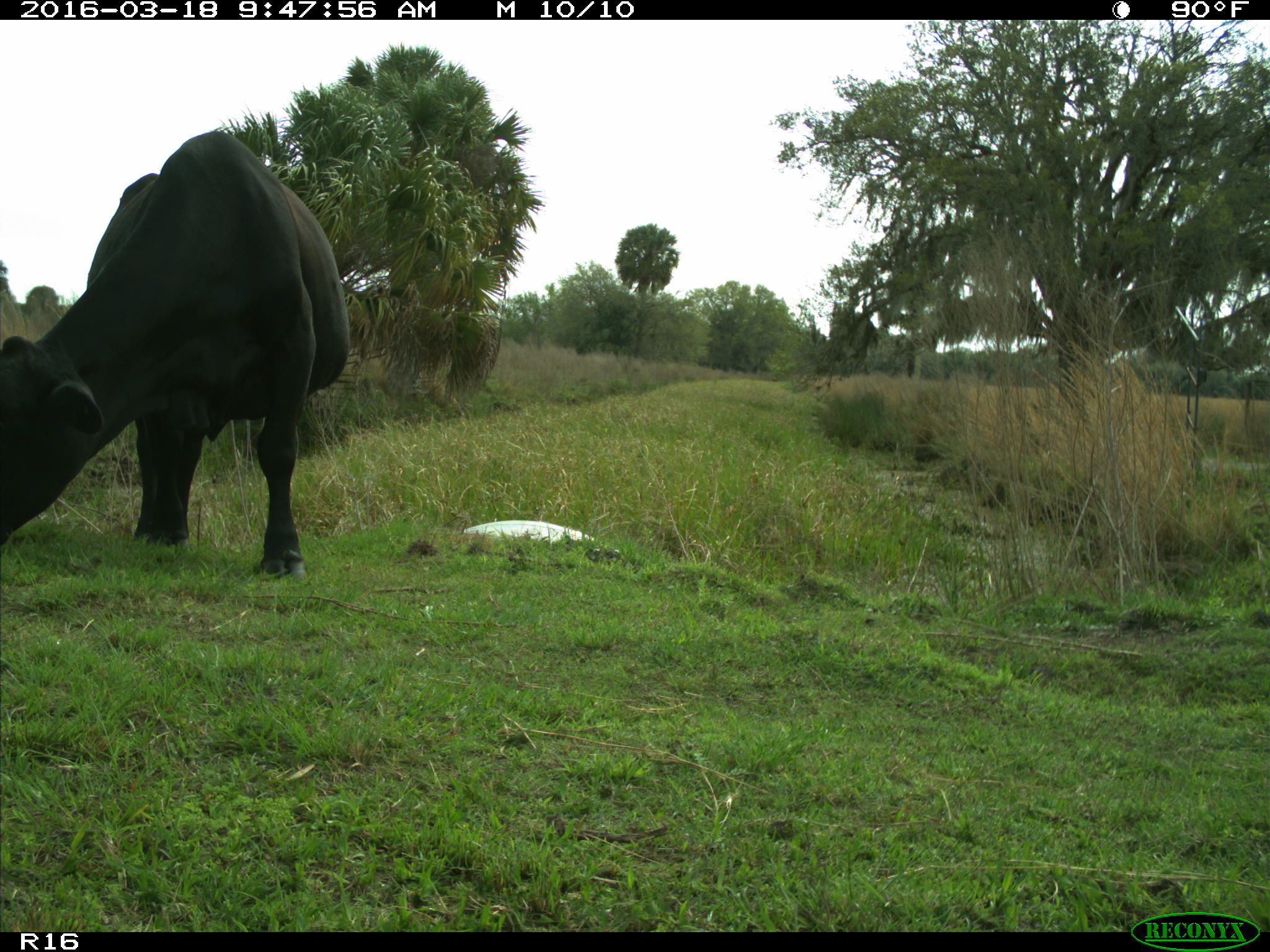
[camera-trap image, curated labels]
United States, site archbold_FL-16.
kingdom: Animalia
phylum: Chordata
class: Mammalia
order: Artiodactyla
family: Bovidae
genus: Bos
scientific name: Bos taurus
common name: domestic cow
Bos taurus (domestic cow).